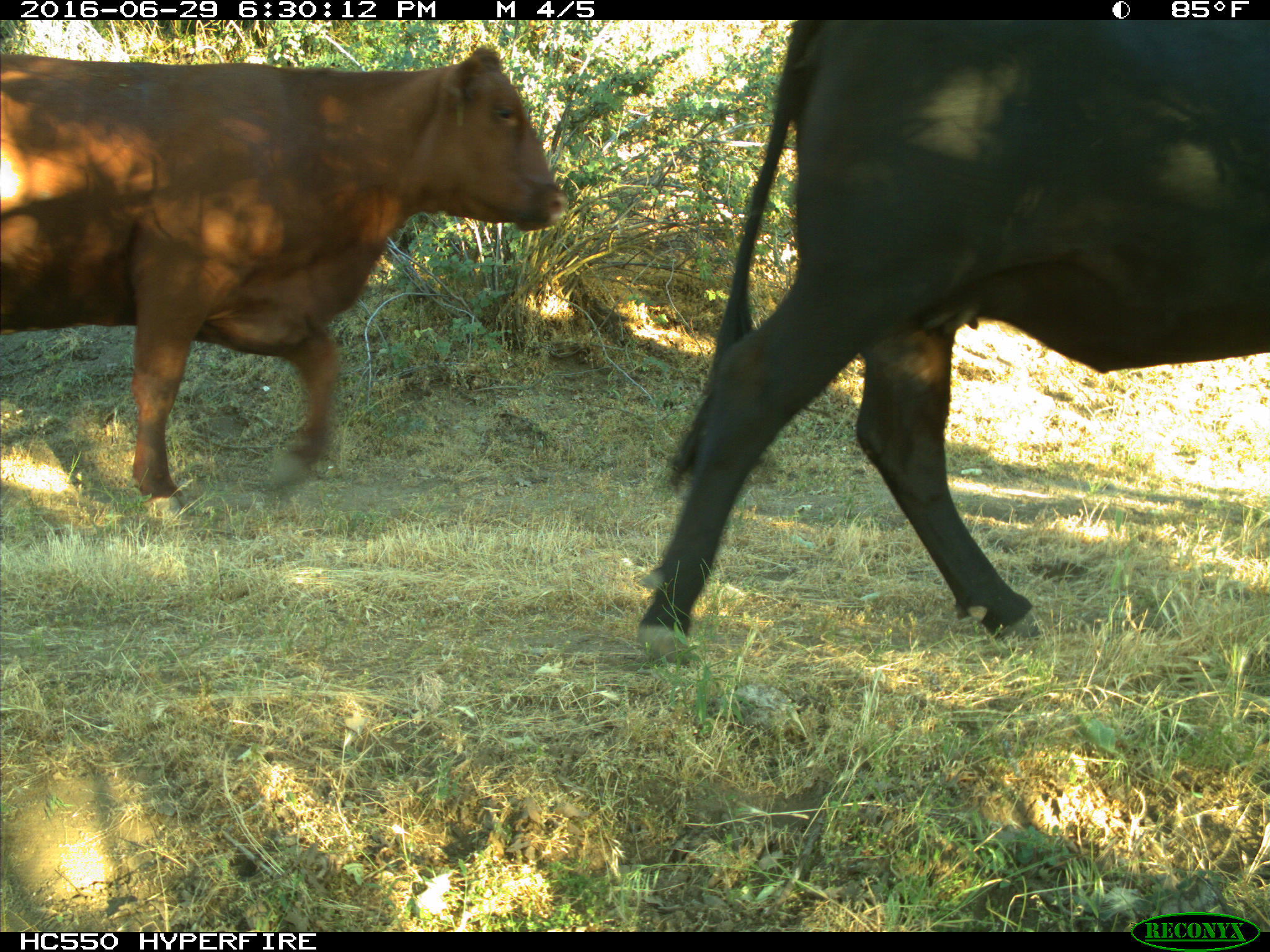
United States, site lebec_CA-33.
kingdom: Animalia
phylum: Chordata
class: Mammalia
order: Artiodactyla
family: Bovidae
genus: Bos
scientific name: Bos taurus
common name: domestic cow